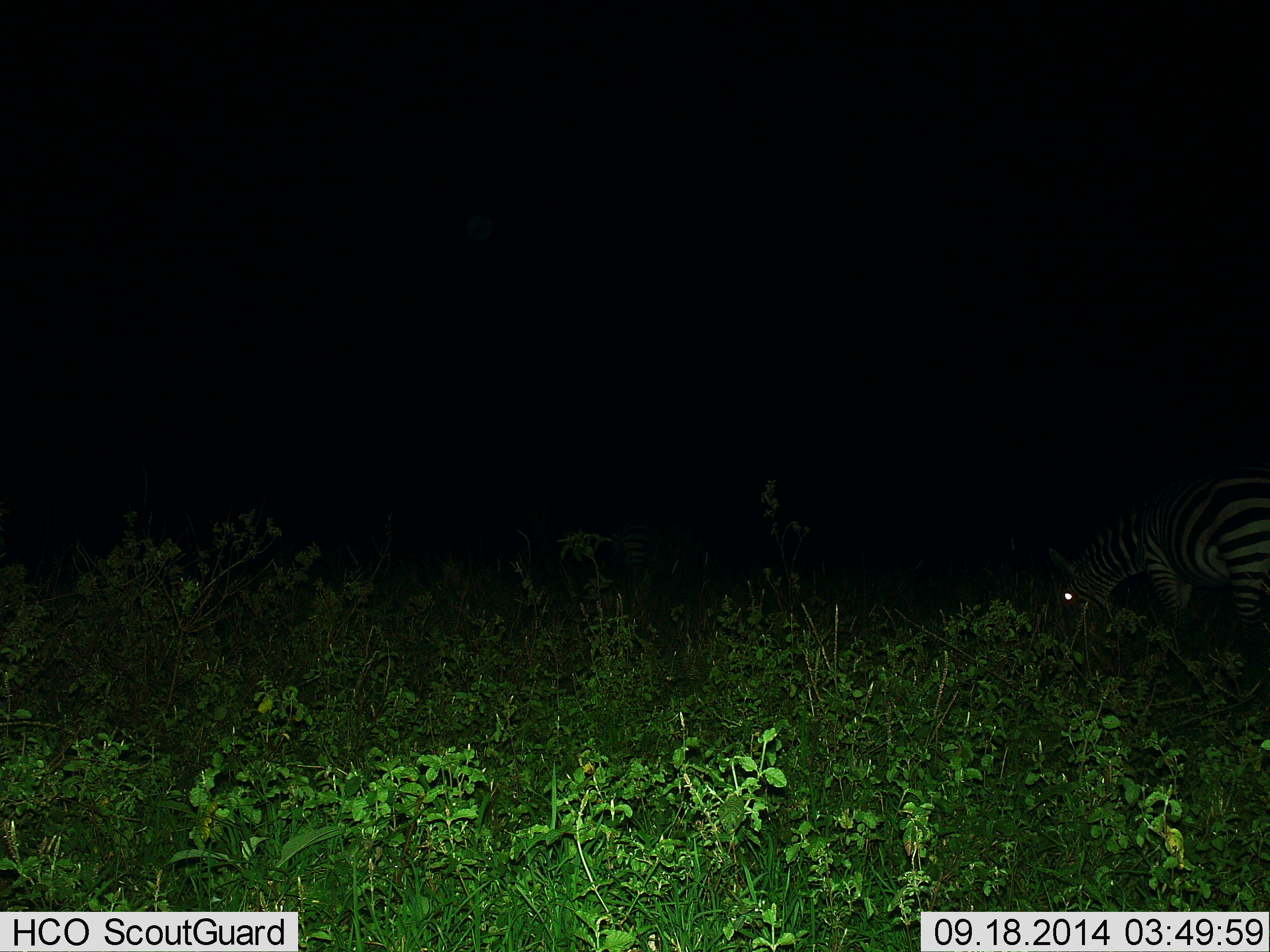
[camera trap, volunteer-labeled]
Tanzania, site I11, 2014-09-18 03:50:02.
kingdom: Animalia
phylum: Chordata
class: Mammalia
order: Perissodactyla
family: Equidae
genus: Equus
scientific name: Equus quagga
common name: plains zebra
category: zebra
Zebra (plains zebra) (Equus quagga), count 1. Behavior (volunteer vote fractions): standing 20%, resting 0%, moving 10%, interacting 0%. Young present (vote fraction): 0%. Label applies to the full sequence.